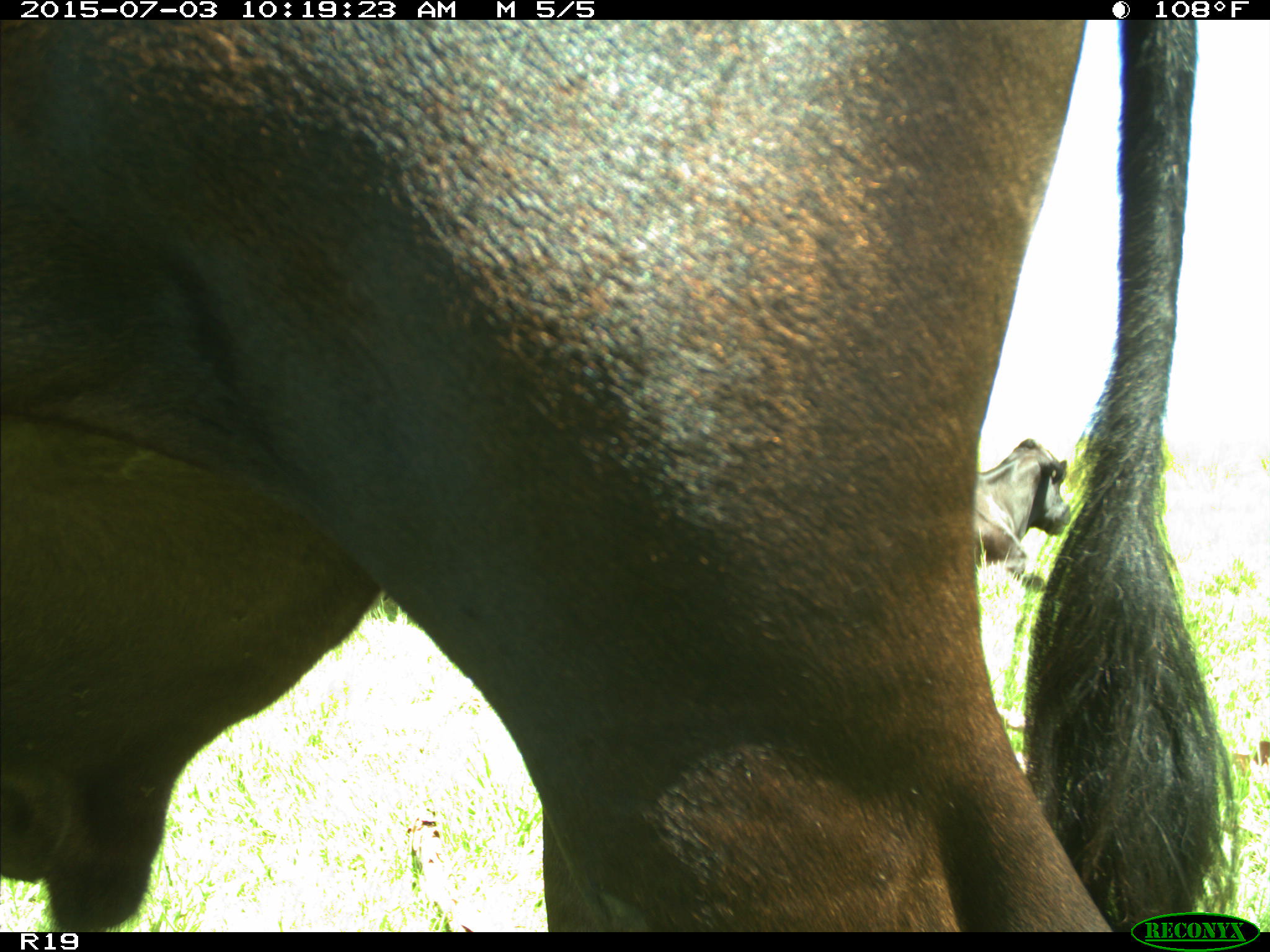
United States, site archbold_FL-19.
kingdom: Animalia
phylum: Chordata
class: Mammalia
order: Artiodactyla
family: Bovidae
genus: Bos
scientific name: Bos taurus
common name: domestic cow